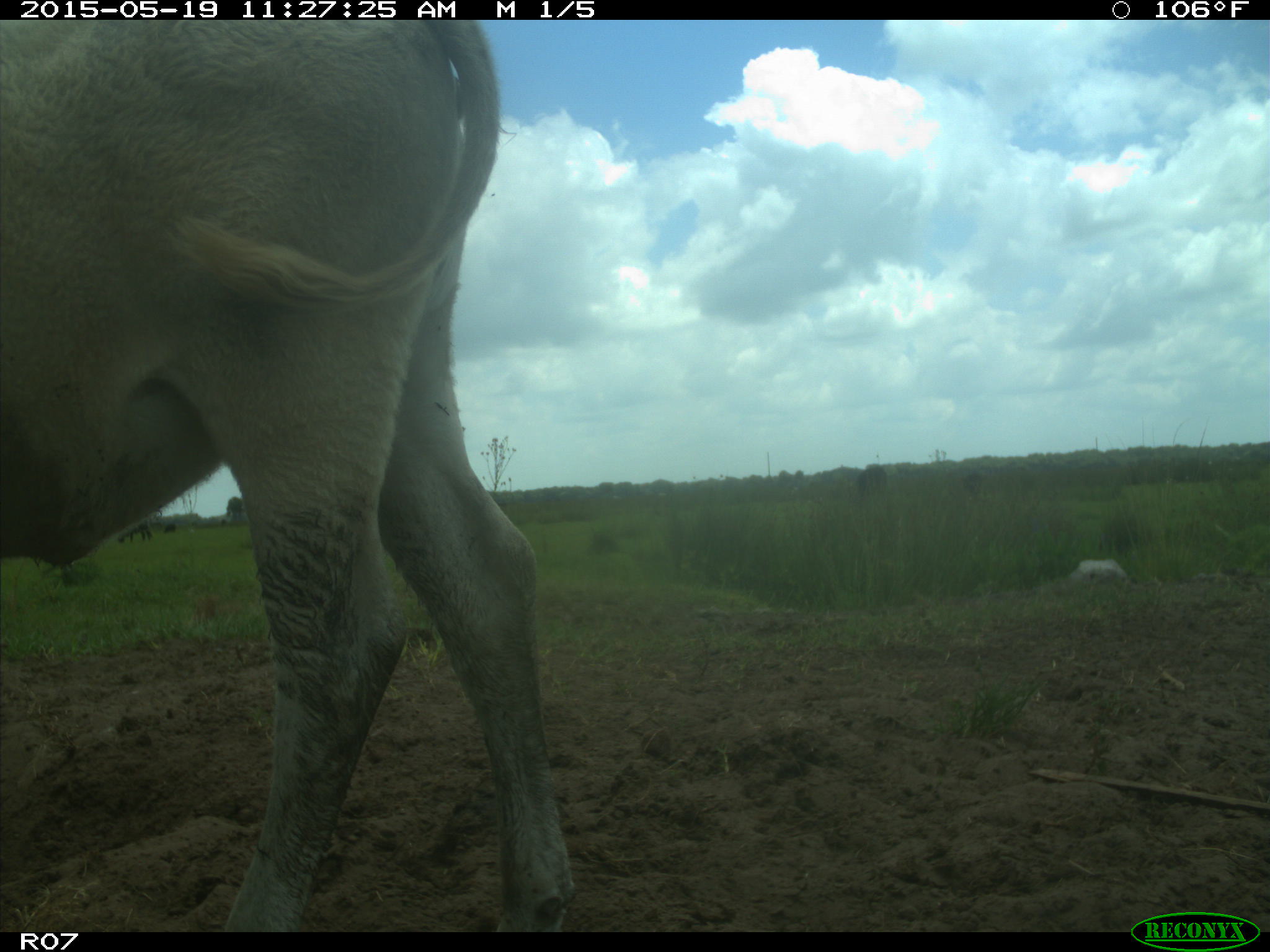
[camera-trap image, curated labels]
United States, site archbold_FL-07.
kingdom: Animalia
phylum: Chordata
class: Mammalia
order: Artiodactyla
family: Bovidae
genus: Bos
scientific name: Bos taurus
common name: domestic cow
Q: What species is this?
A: Bos taurus (domestic cow).